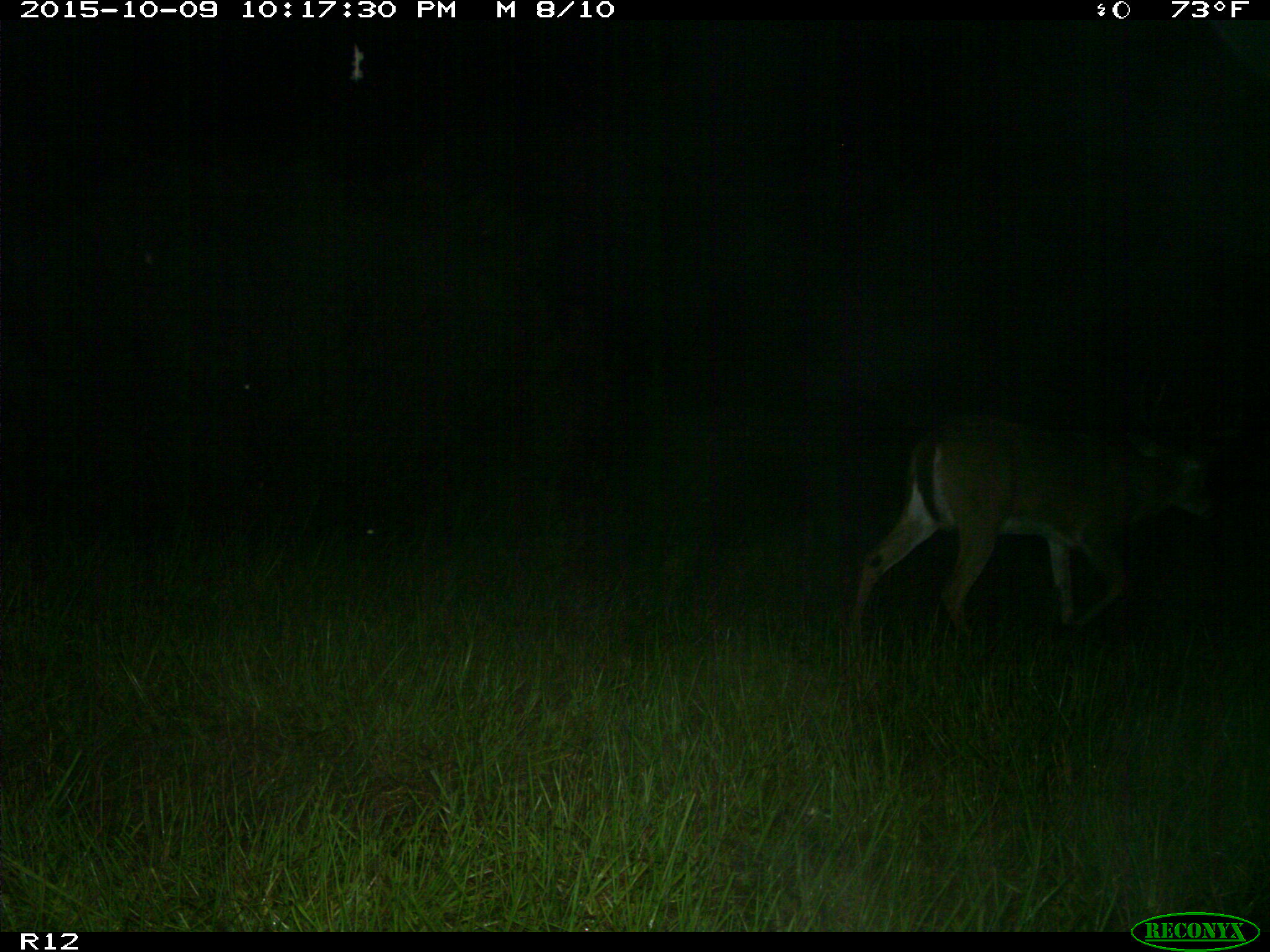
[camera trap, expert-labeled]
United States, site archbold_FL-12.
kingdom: Animalia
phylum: Chordata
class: Mammalia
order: Artiodactyla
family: Cervidae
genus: Odocoileus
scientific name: Odocoileus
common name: deer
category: unidentified deer